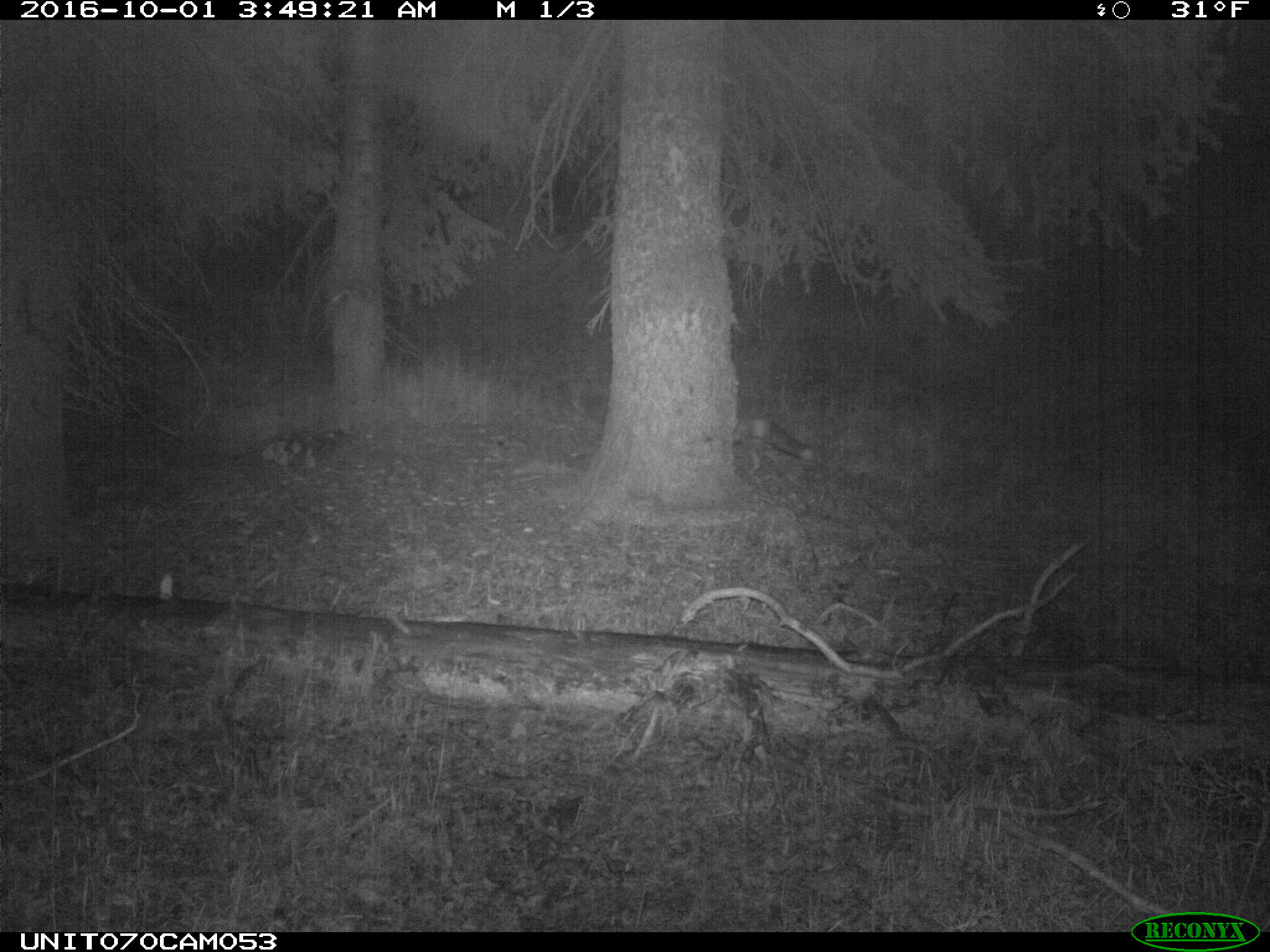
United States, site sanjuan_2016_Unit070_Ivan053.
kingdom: Animalia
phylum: Chordata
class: Mammalia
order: Carnivora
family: Canidae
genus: Vulpes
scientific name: Vulpes vulpes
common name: red fox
Vulpes vulpes (red fox).